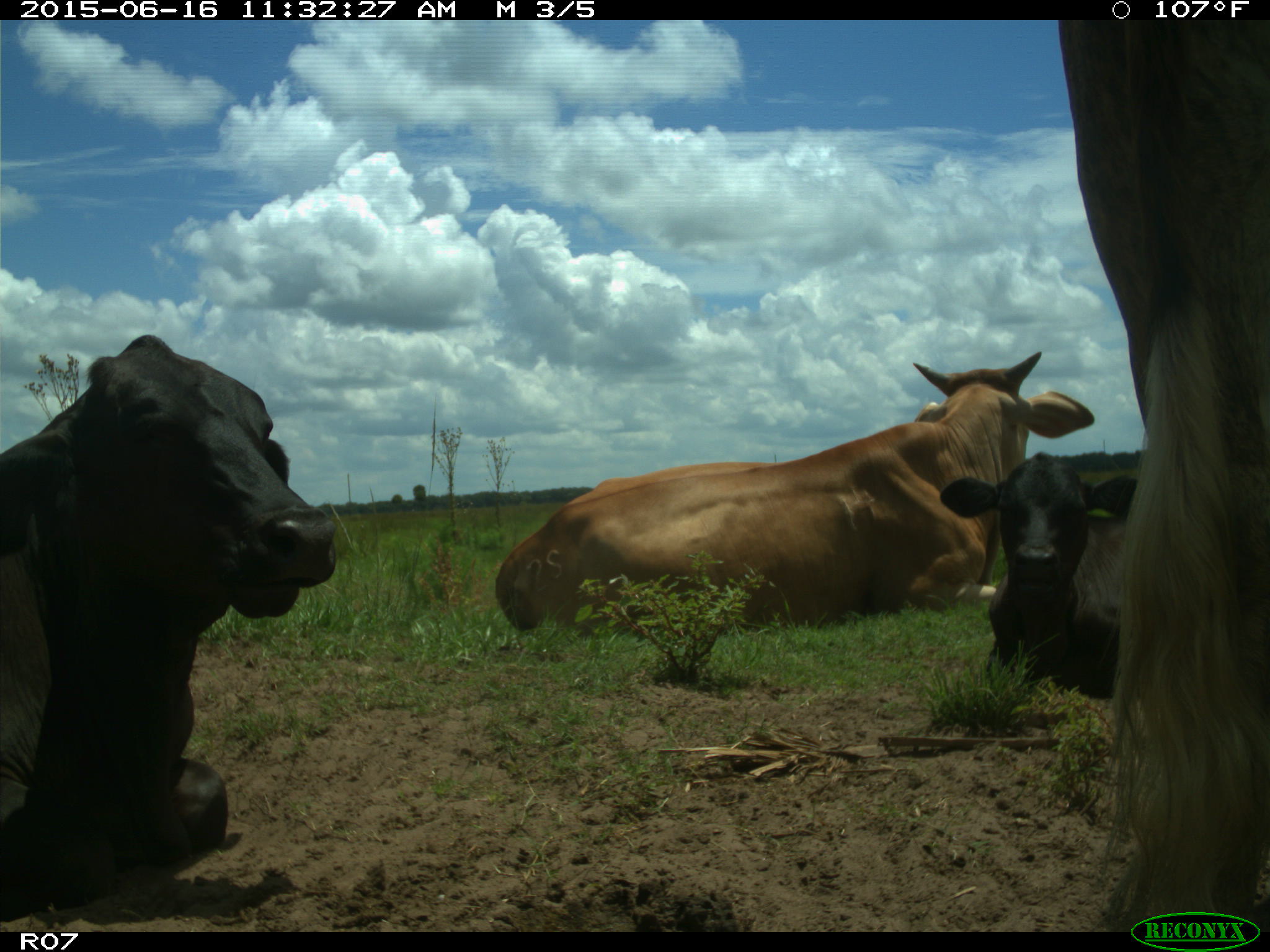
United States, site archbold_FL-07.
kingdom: Animalia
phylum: Chordata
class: Mammalia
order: Artiodactyla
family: Bovidae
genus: Bos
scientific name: Bos taurus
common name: domestic cow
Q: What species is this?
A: Bos taurus (domestic cow).